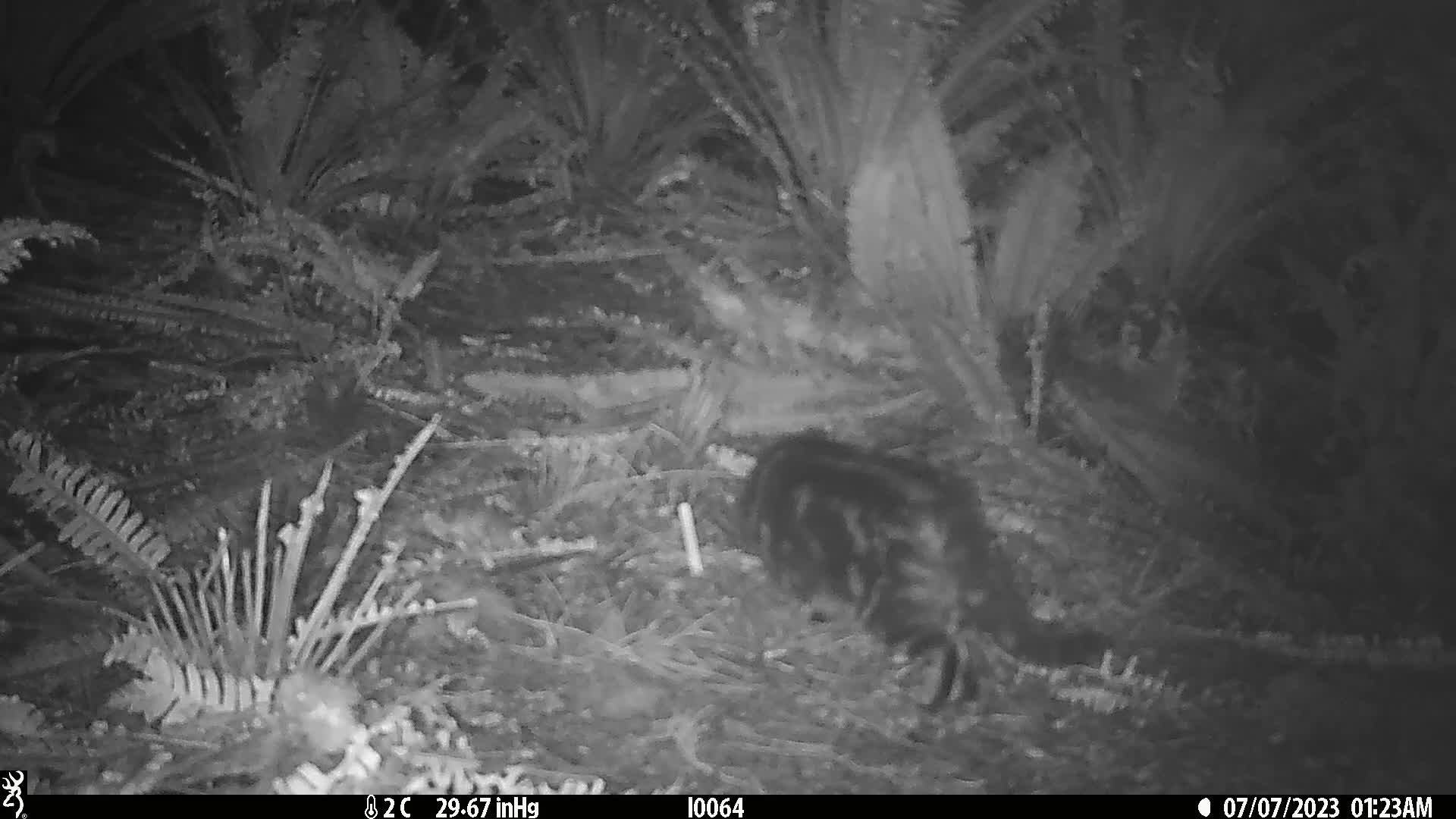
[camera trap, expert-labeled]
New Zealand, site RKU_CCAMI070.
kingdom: Animalia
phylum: Chordata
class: Mammalia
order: Carnivora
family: Felidae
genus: Felis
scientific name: Felis catus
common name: domestic cat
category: cat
Cat (domestic cat) (Felis catus).